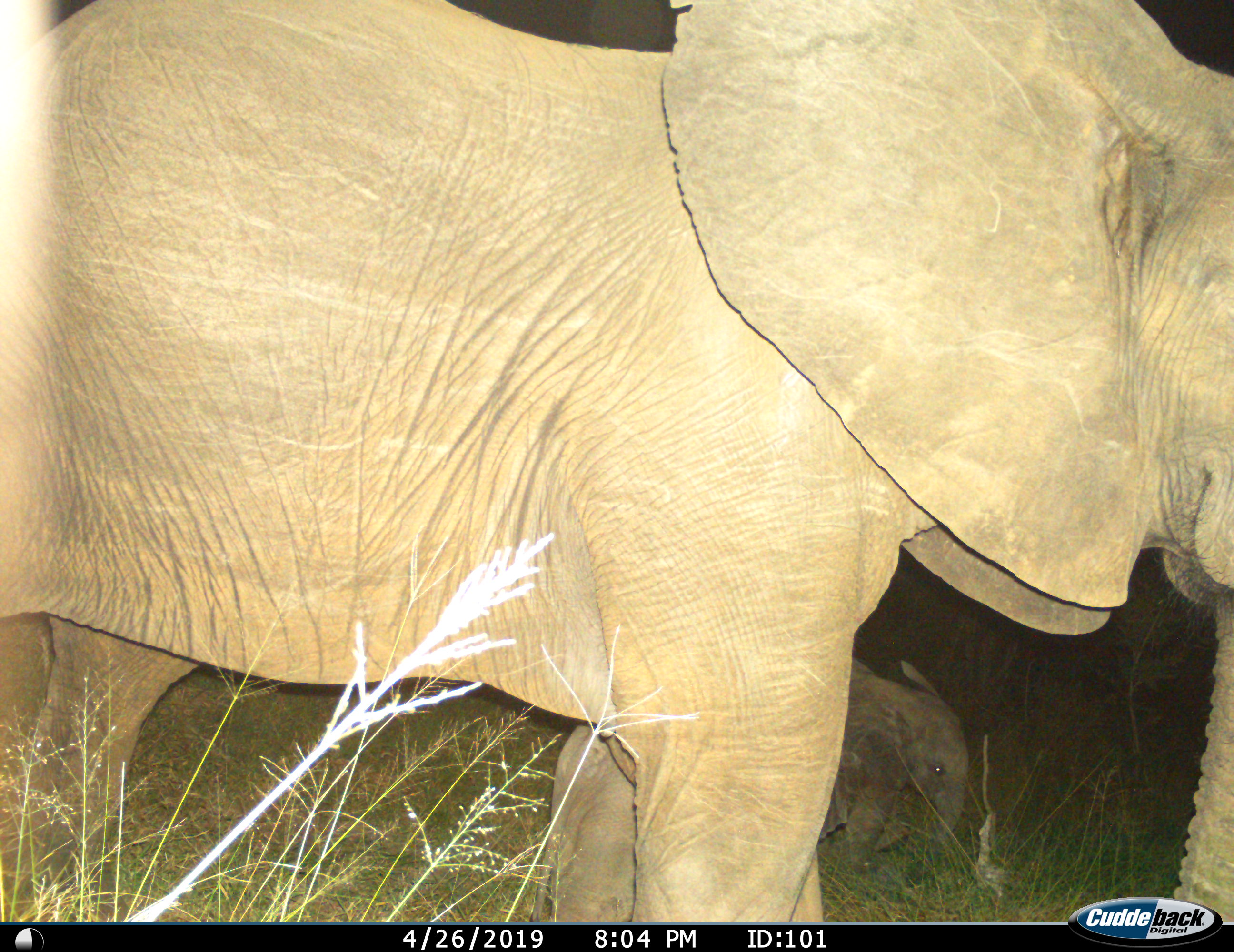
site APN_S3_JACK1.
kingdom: Animalia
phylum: Chordata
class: Mammalia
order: Proboscidea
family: Elephantidae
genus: Loxodonta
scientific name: Loxodonta africana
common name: african bush elephant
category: elephant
Elephant (african bush elephant) (Loxodonta africana), count 2. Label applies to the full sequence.